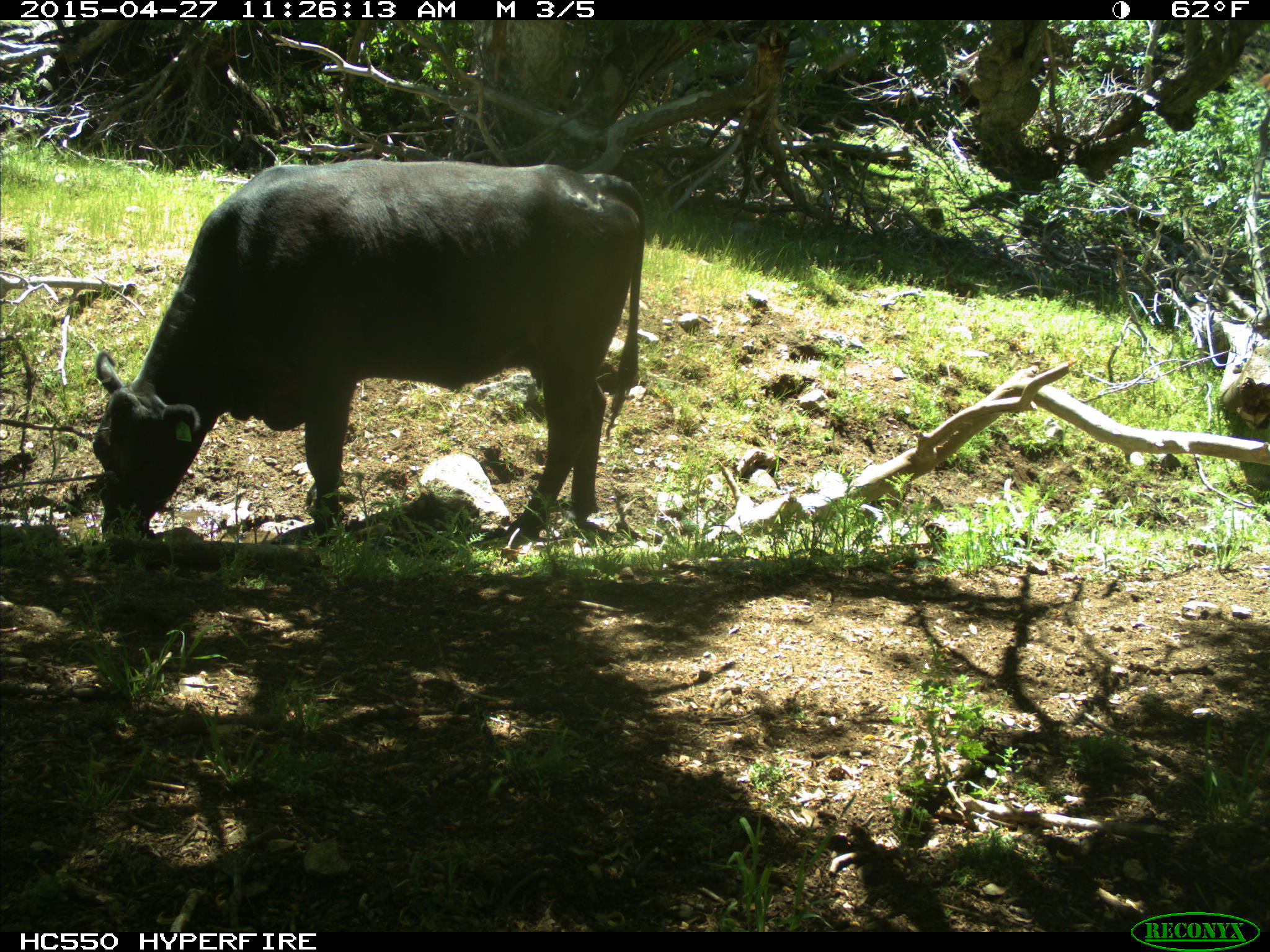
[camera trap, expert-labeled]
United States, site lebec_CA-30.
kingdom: Animalia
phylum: Chordata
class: Mammalia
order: Artiodactyla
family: Bovidae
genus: Bos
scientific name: Bos taurus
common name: domestic cow